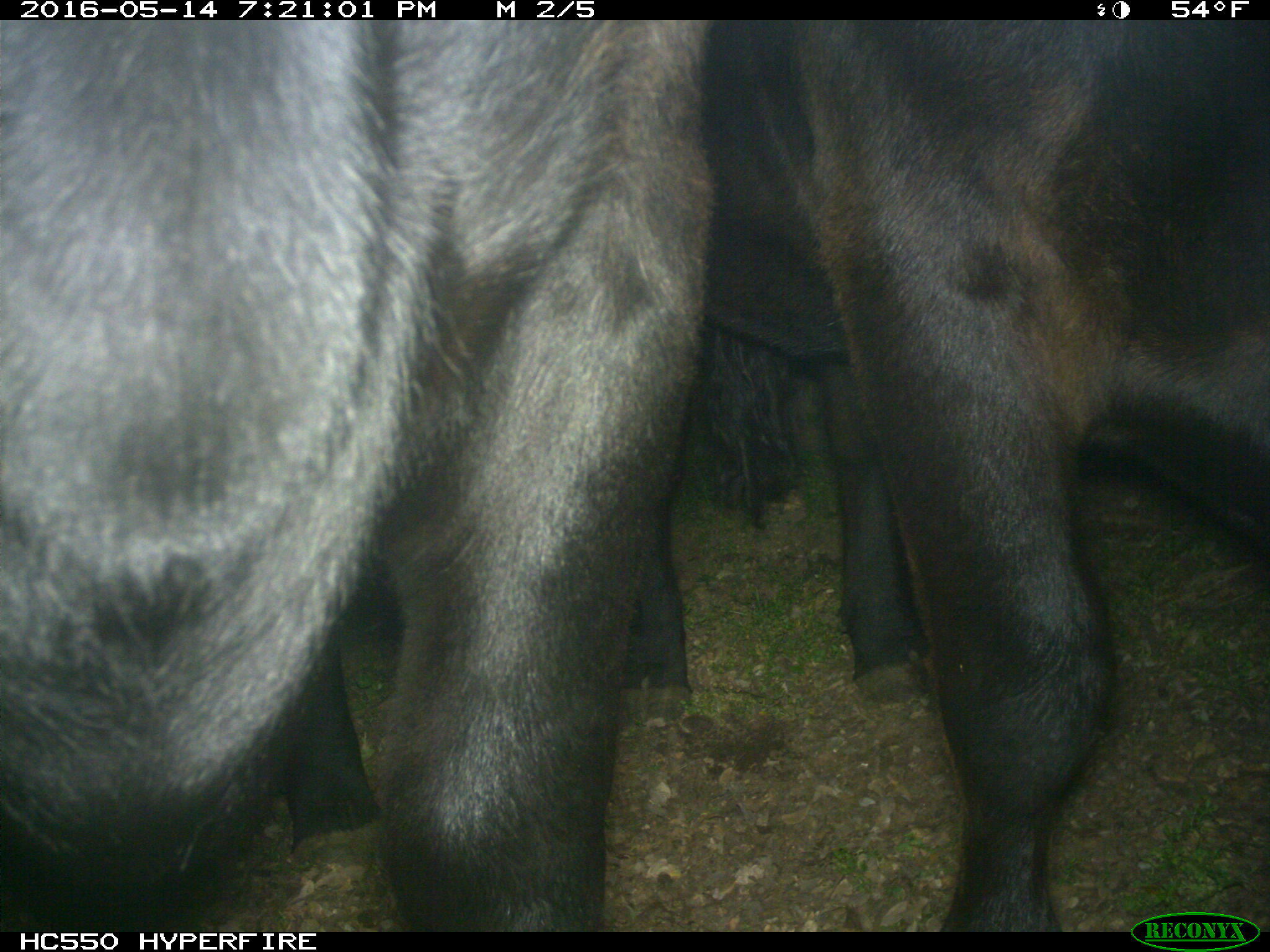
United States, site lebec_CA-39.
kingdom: Animalia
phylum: Chordata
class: Mammalia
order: Artiodactyla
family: Bovidae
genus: Bos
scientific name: Bos taurus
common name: domestic cow